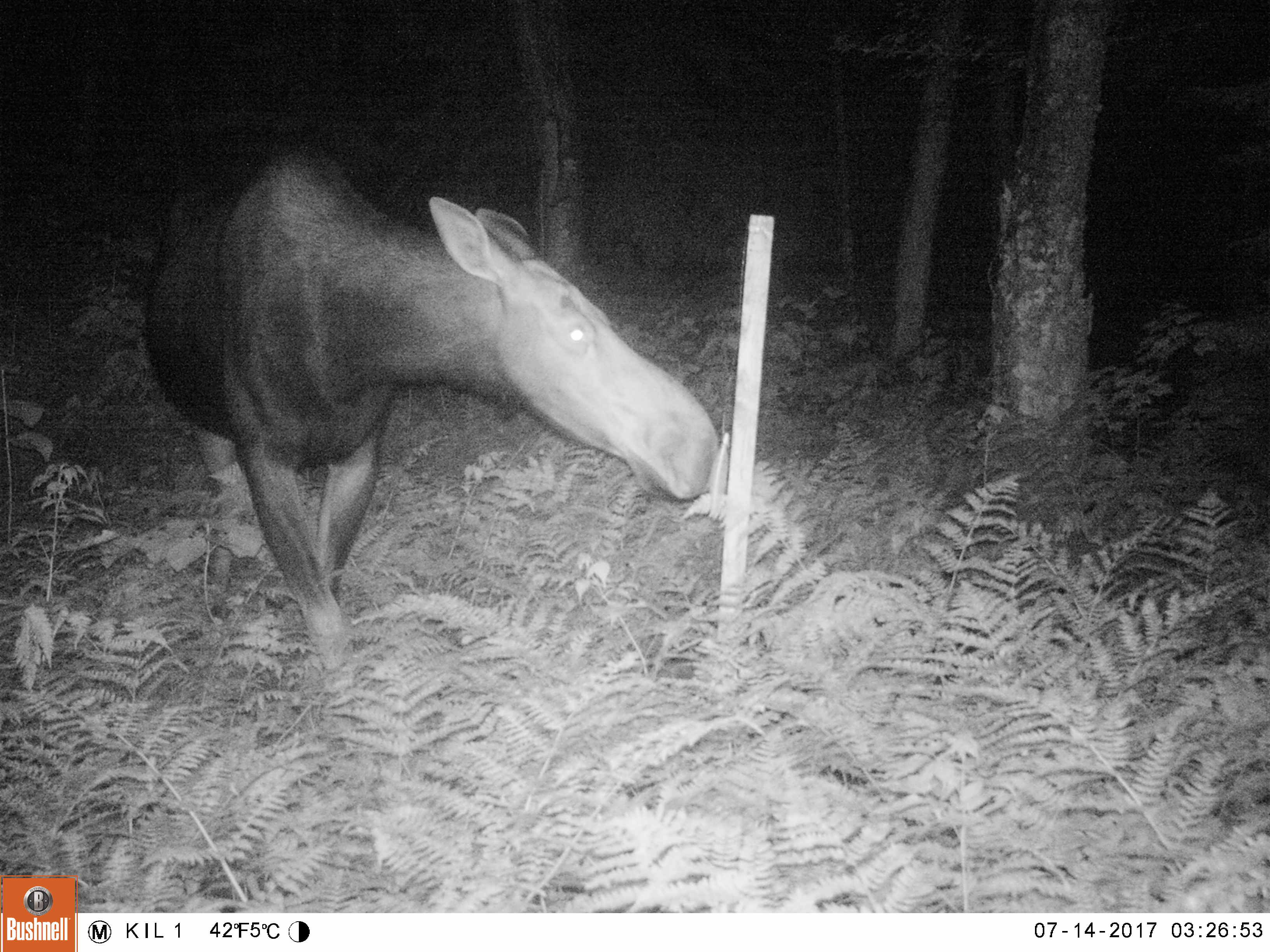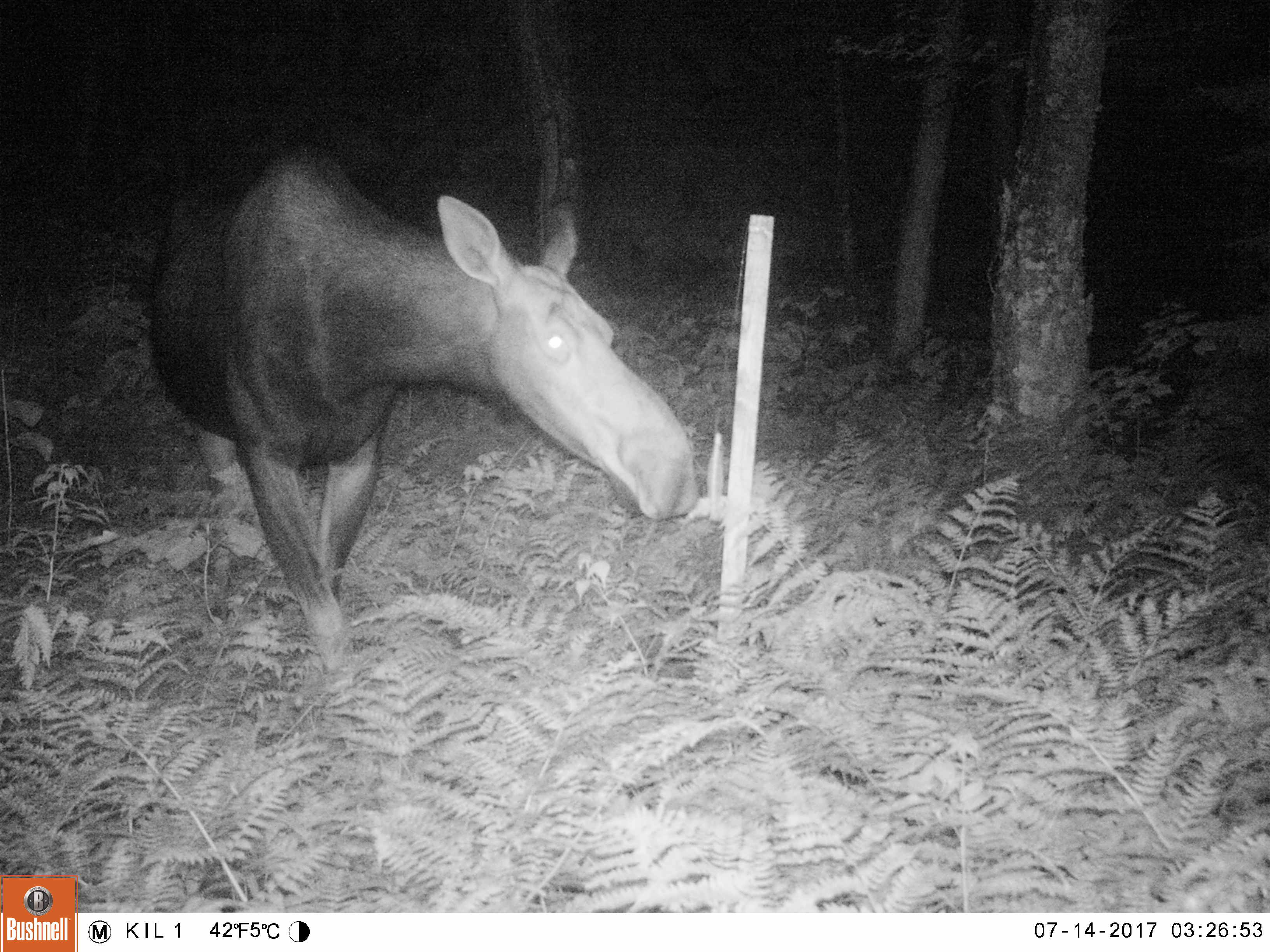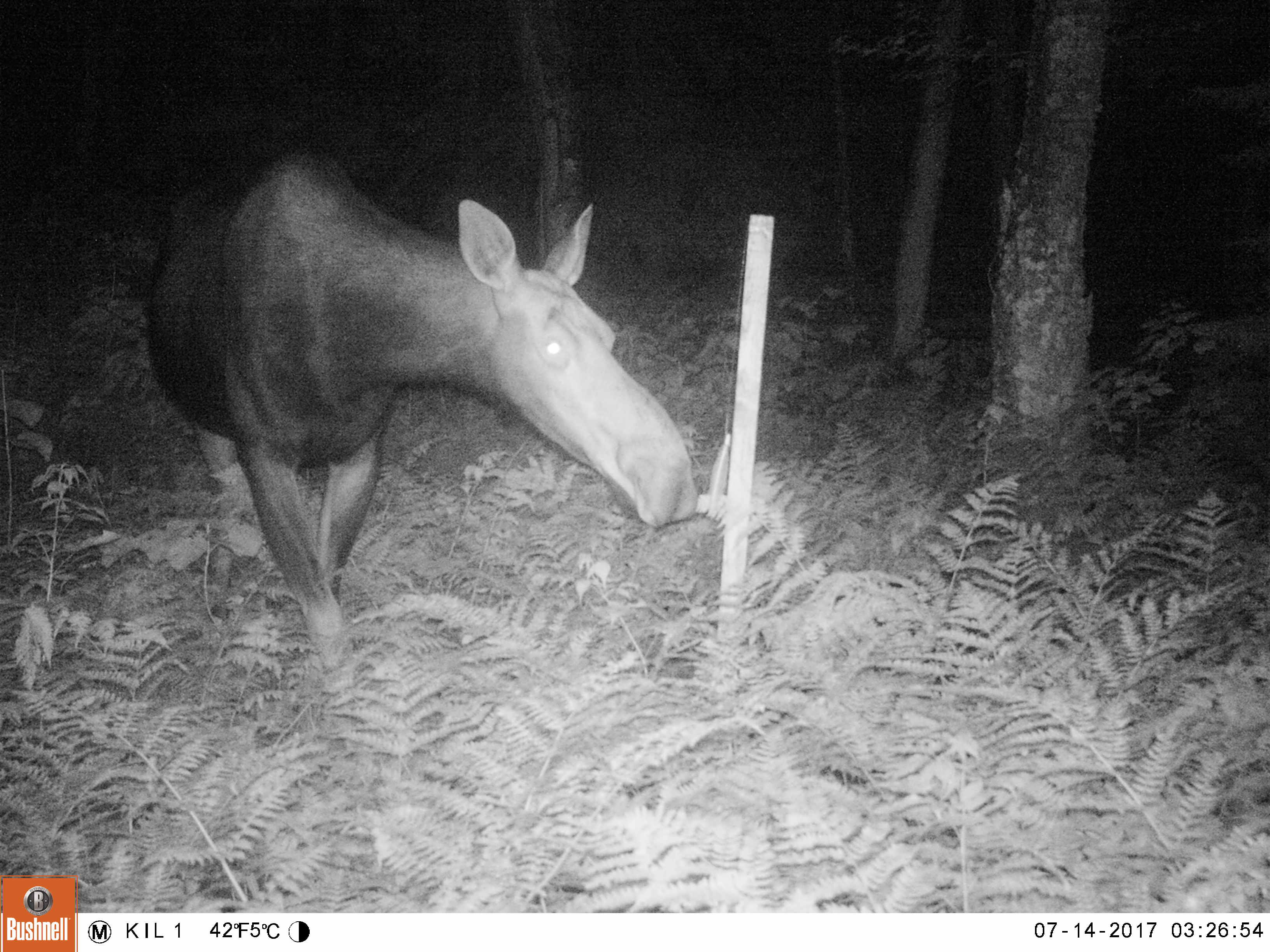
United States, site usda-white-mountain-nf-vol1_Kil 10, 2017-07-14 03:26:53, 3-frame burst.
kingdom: Animalia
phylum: Chordata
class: Mammalia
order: Artiodactyla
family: Cervidae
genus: Alces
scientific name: Alces alces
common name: moose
Moose (Alces alces).